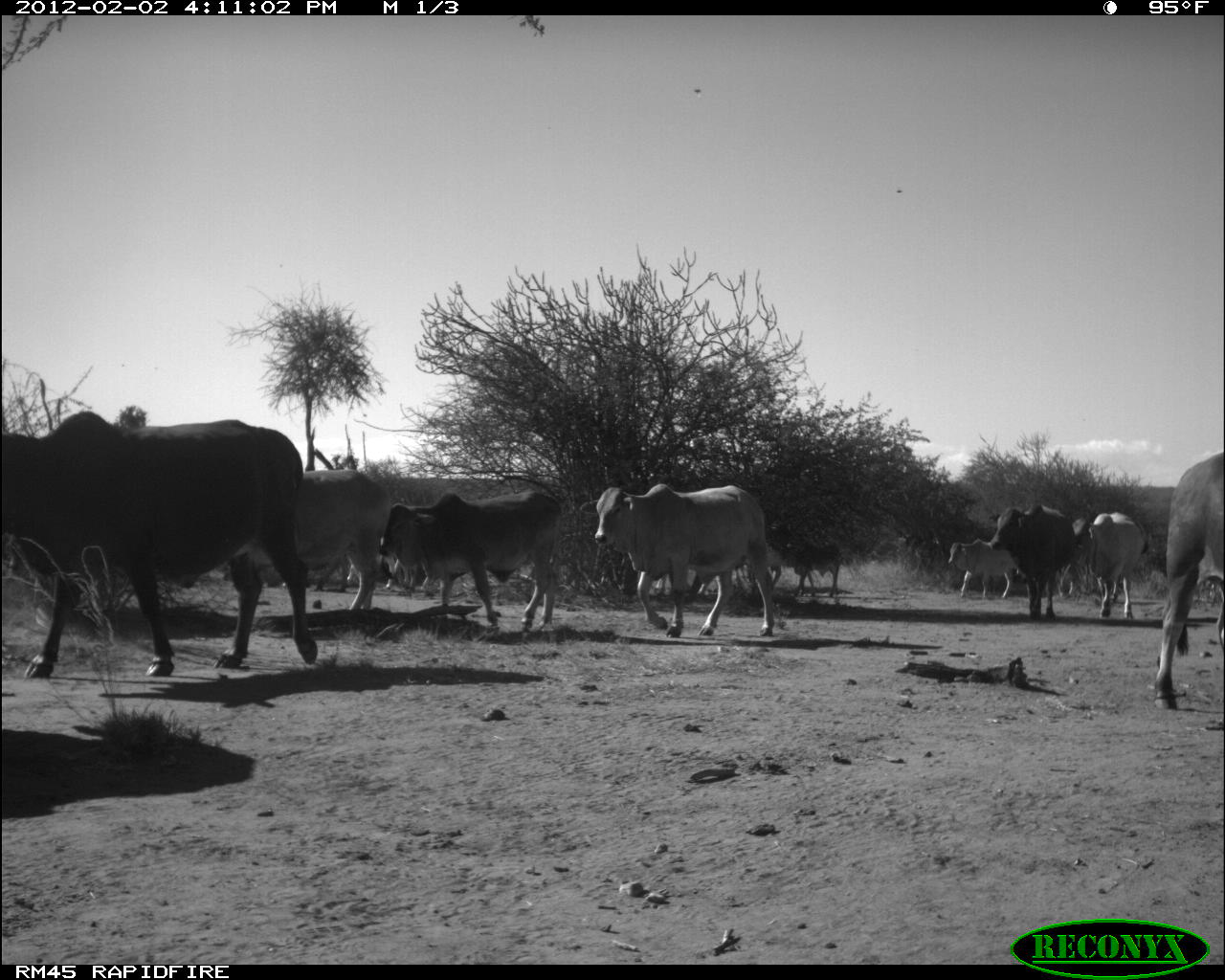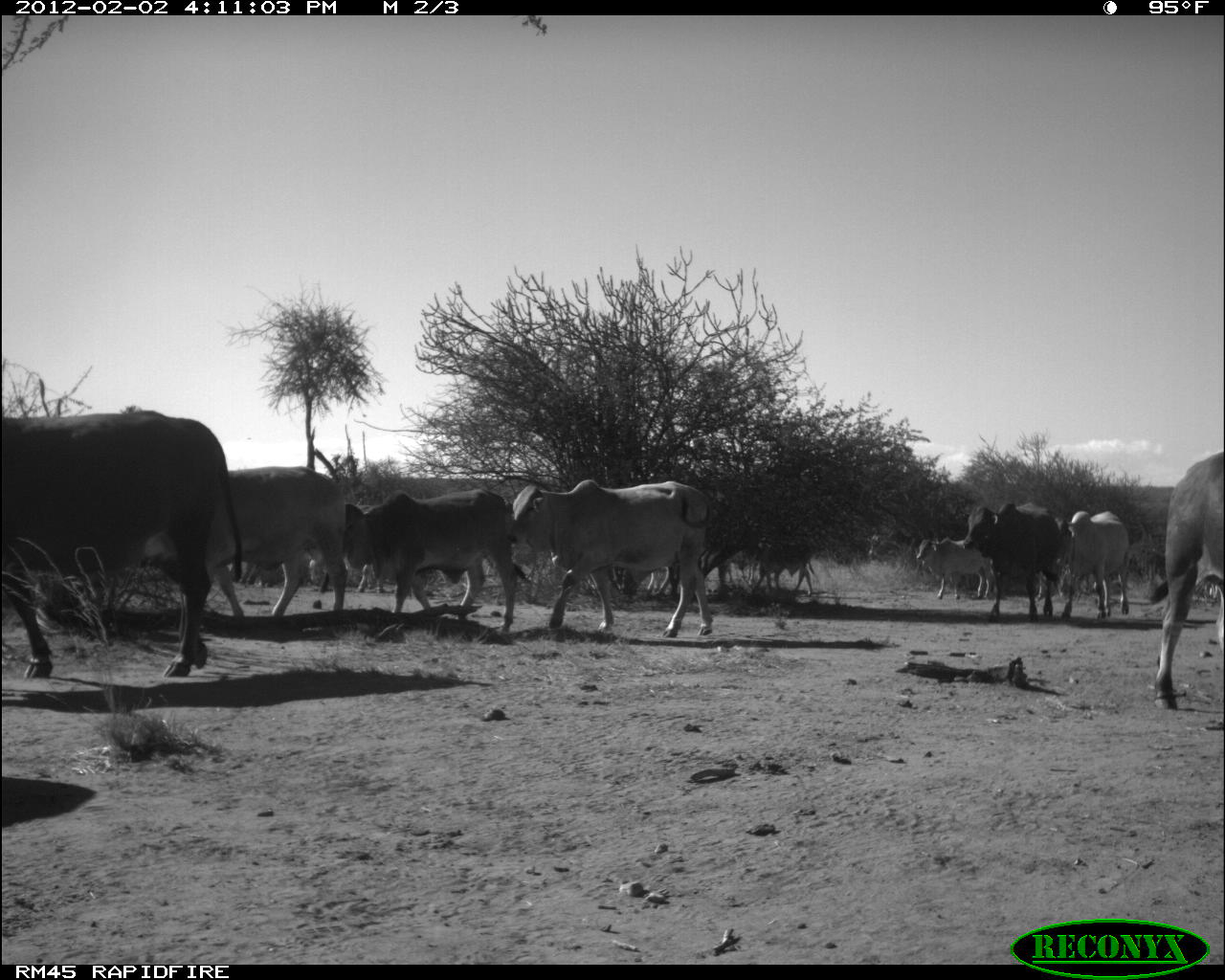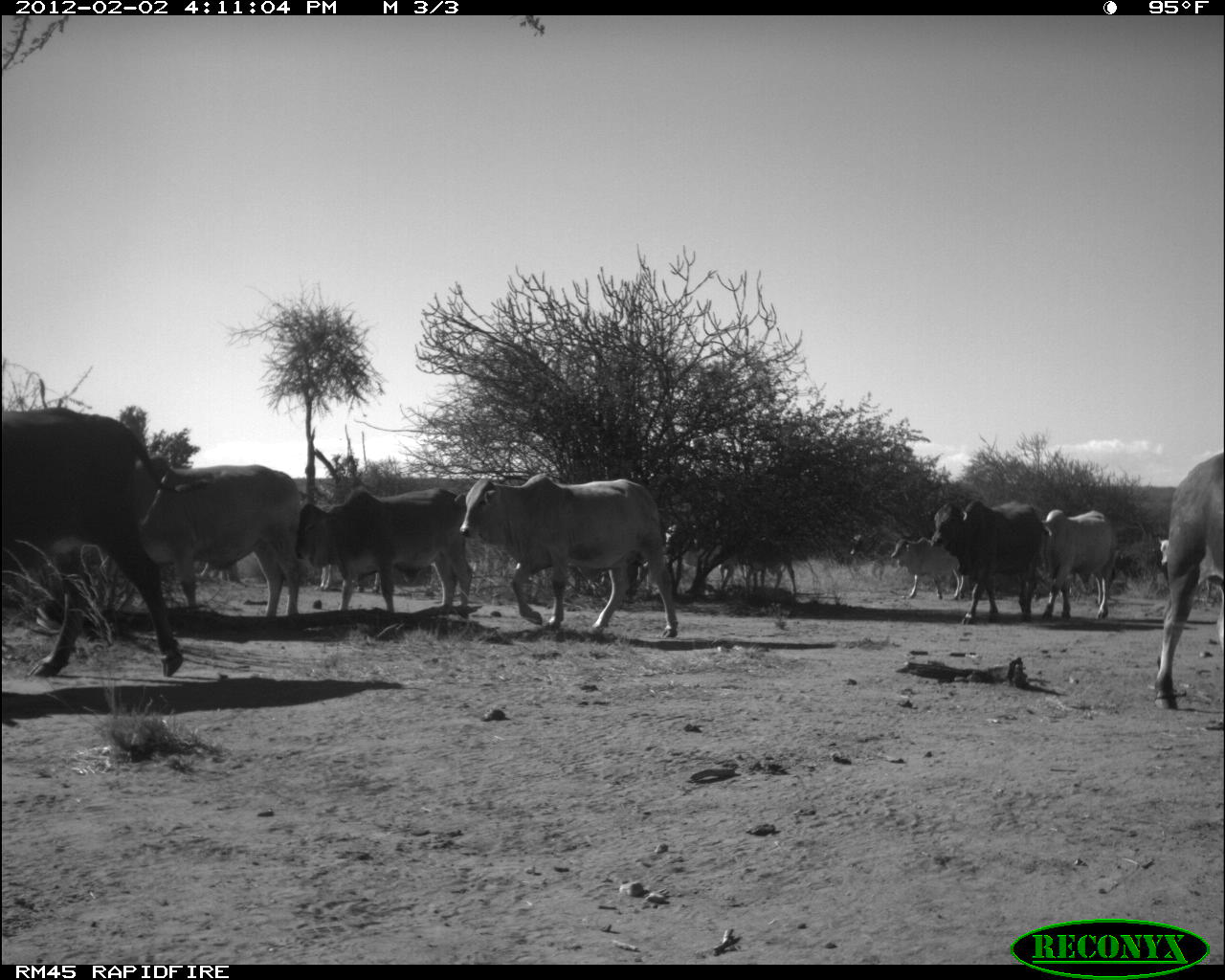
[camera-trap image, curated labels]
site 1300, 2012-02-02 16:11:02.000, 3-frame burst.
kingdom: Animalia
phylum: Chordata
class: Mammalia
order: Artiodactyla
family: Bovidae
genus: Bos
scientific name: Bos taurus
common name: domestic cattle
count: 12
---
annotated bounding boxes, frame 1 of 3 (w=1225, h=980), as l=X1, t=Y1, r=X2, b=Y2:
bos taurus: l=0, t=407, r=320, b=680; l=576, t=481, r=776, b=639; l=380, t=489, r=564, b=635; l=264, t=466, r=392, b=624; l=1151, t=449, r=1225, b=711; l=986, t=500, r=1076, b=622; l=1071, t=510, r=1149, b=622; l=945, t=537, r=1030, b=601; l=781, t=539, r=843, b=597; l=344, t=537, r=401, b=590; l=397, t=560, r=430, b=596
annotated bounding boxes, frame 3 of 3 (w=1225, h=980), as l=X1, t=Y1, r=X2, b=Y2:
bos taurus: l=0, t=406, r=210, b=679; l=448, t=469, r=679, b=635; l=129, t=451, r=305, b=633; l=294, t=483, r=474, b=620; l=1151, t=451, r=1225, b=711; l=918, t=496, r=1043, b=626; l=1039, t=507, r=1122, b=622; l=888, t=531, r=967, b=601; l=1155, t=531, r=1214, b=607; l=742, t=537, r=798, b=608; l=847, t=530, r=901, b=585; l=719, t=548, r=767, b=593; l=317, t=563, r=381, b=595